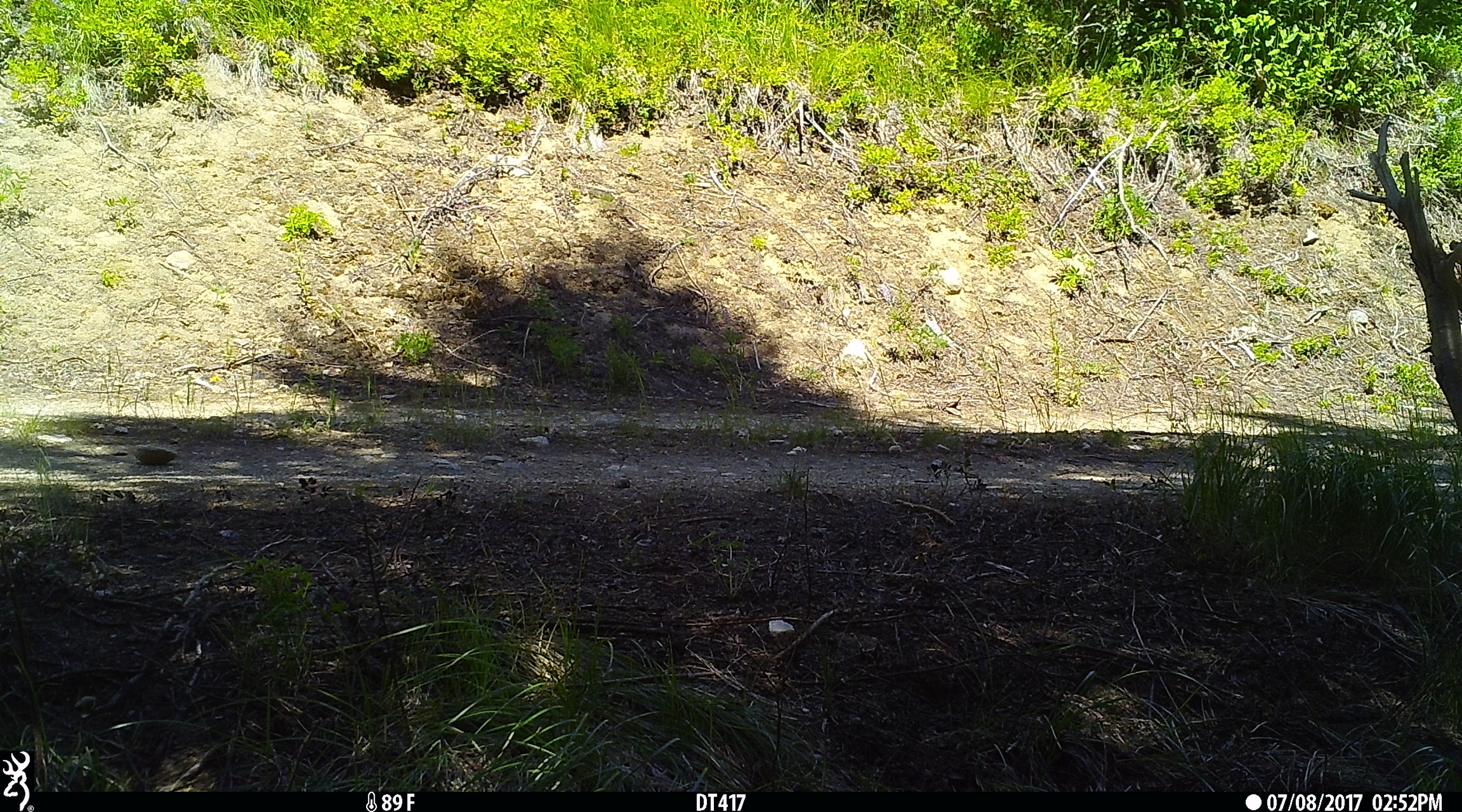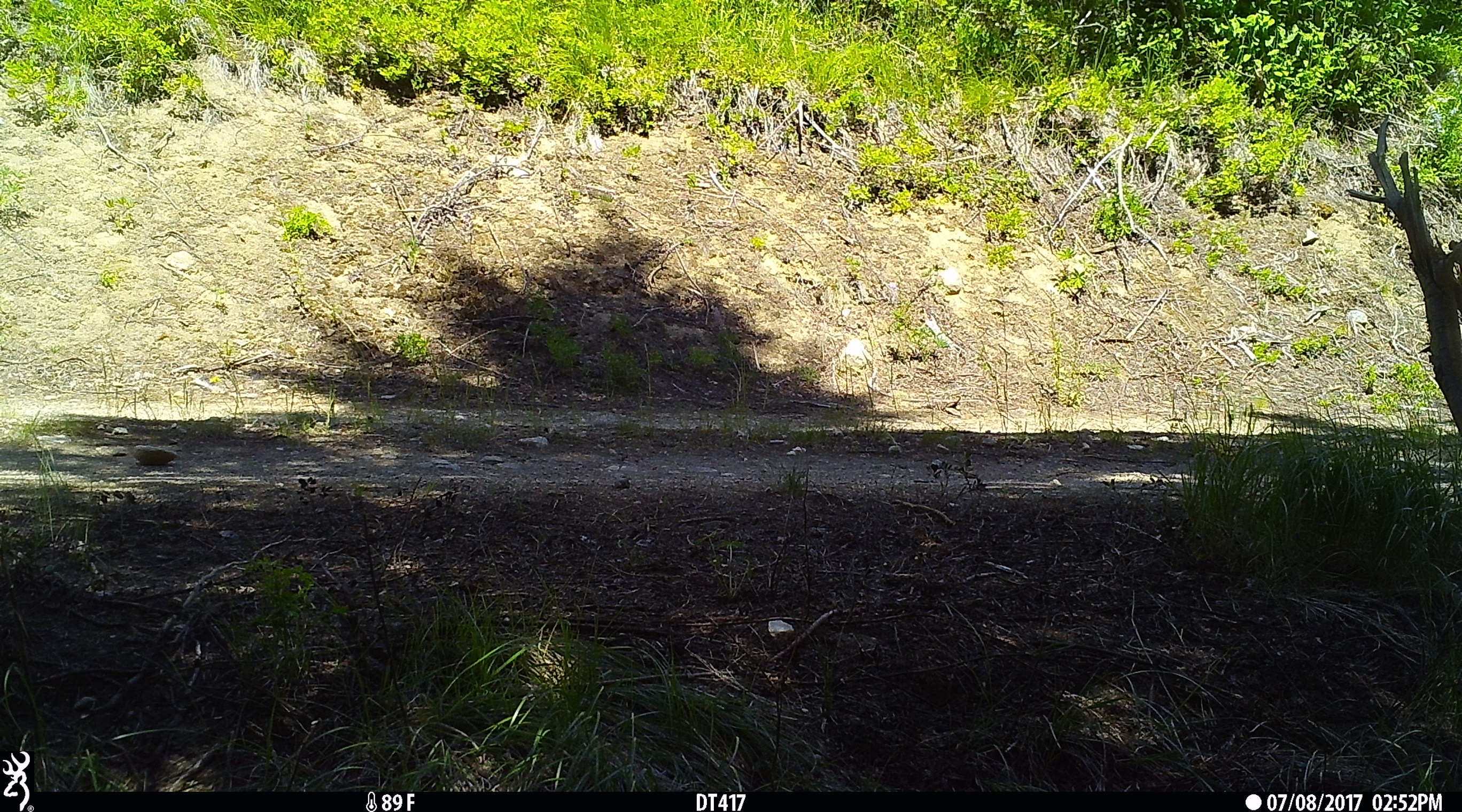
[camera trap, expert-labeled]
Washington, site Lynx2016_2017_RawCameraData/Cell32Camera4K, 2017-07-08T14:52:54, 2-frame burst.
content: no animal present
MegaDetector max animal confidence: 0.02